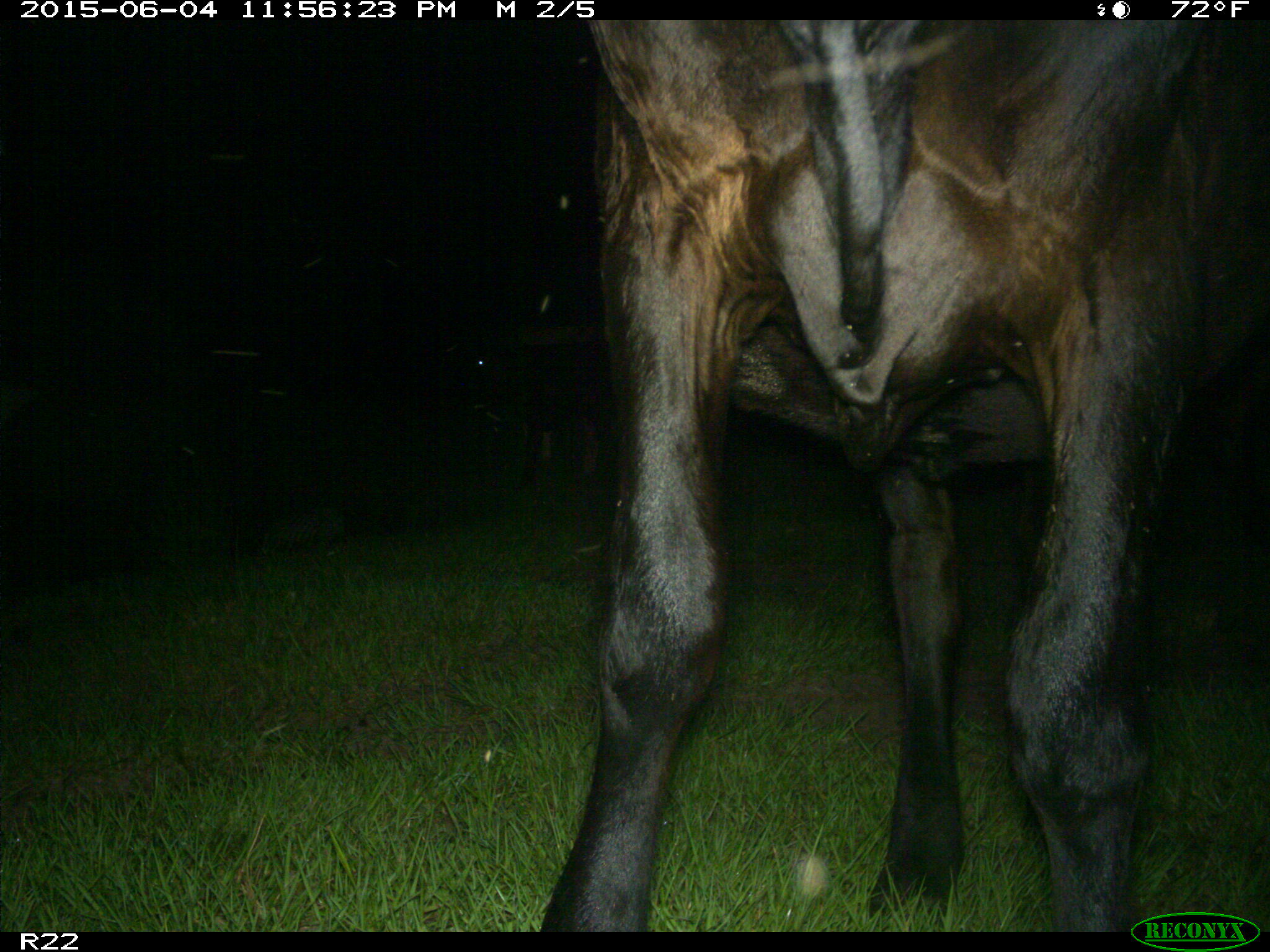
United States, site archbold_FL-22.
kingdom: Animalia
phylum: Chordata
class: Mammalia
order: Artiodactyla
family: Bovidae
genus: Bos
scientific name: Bos taurus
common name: domestic cow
Bos taurus (domestic cow).